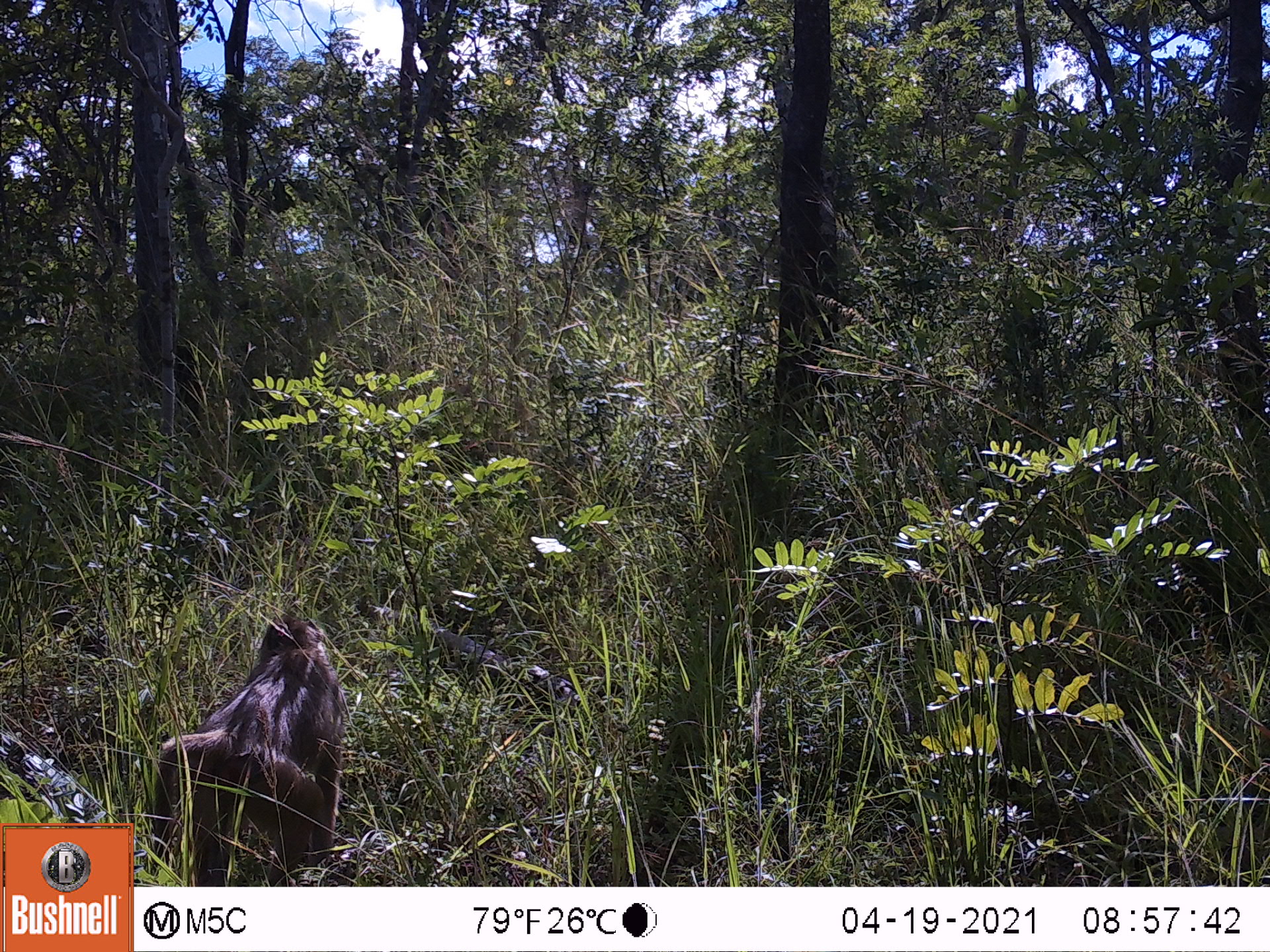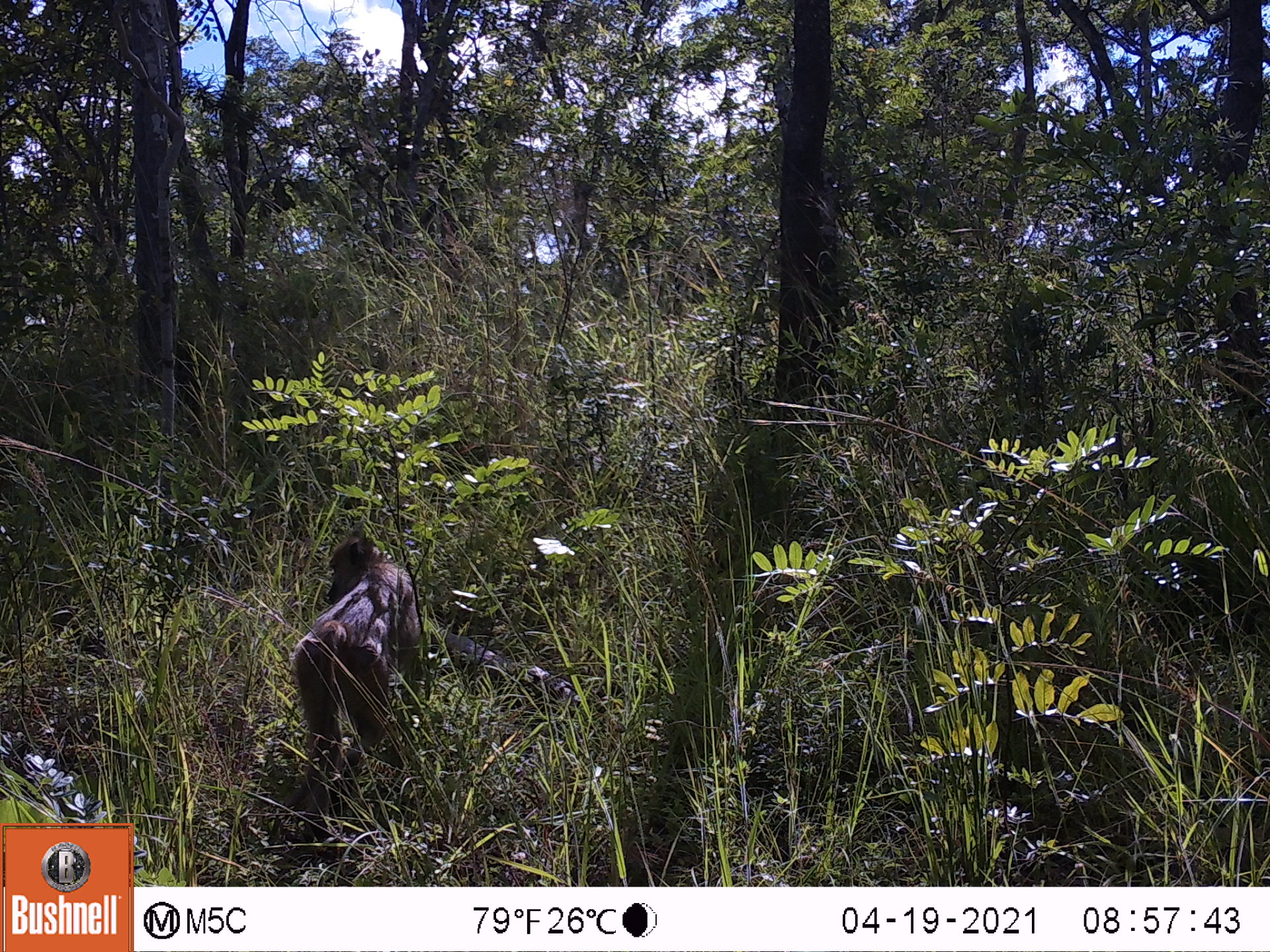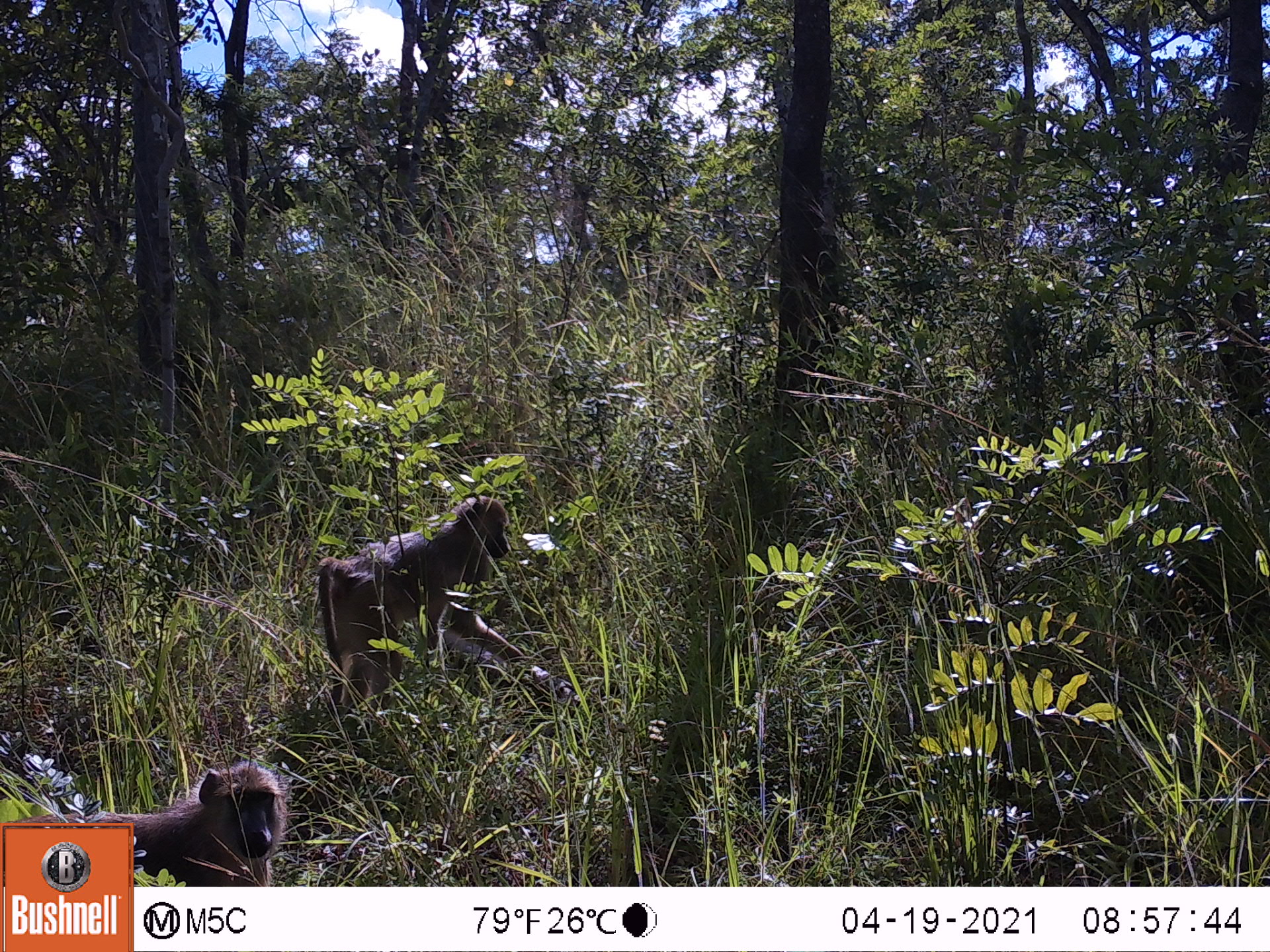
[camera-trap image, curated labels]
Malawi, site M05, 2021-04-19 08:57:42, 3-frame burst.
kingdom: Animalia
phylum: Chordata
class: Mammalia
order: Primates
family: Cercopithecidae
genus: Papio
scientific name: Papio cynocephalus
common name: yellow baboon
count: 1